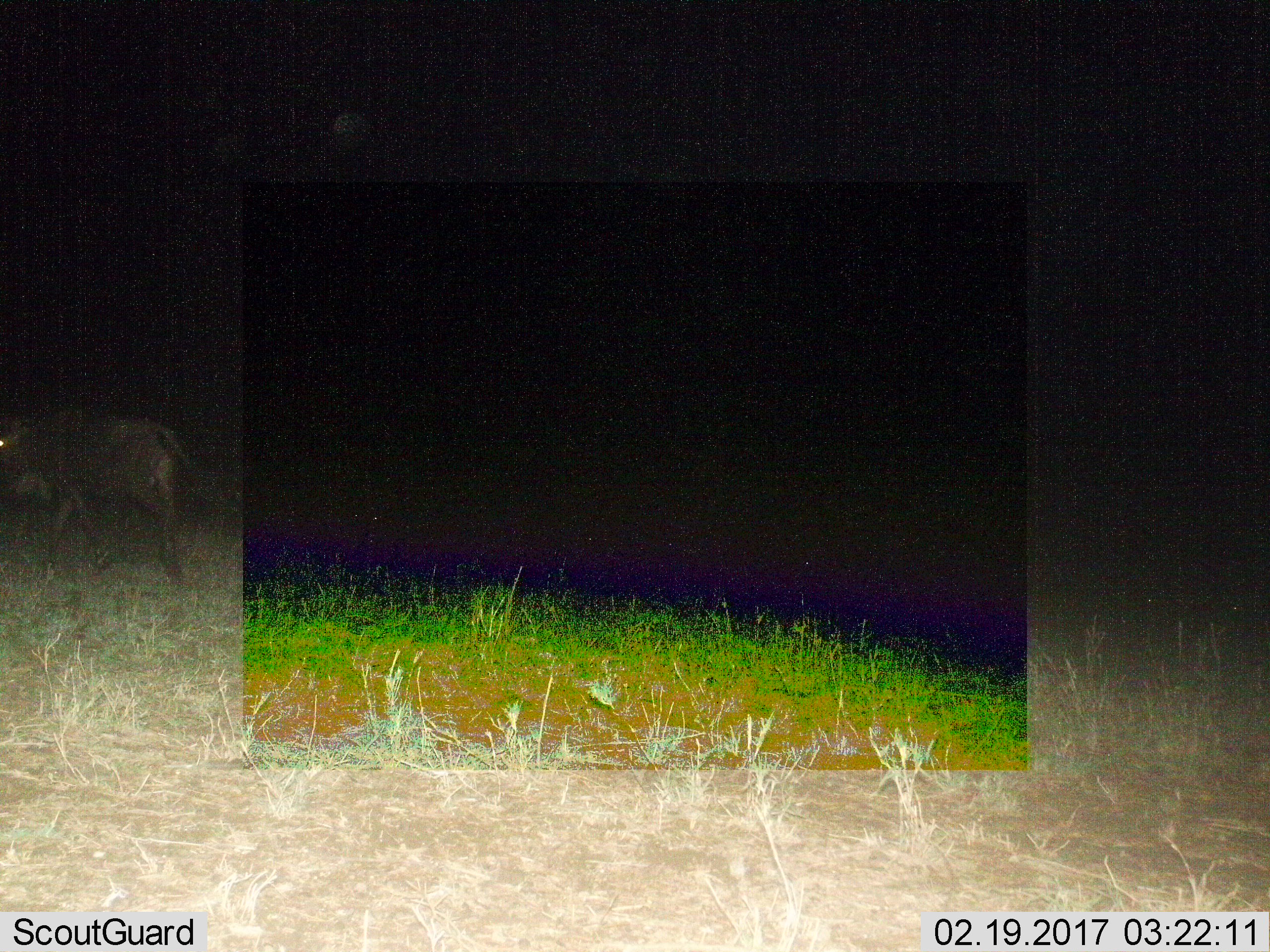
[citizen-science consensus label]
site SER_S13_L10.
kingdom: Animalia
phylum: Chordata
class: Mammalia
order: Artiodactyla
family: Bovidae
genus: Connochaetes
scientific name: Connochaetes taurinus taurinus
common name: blue wildebeest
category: wildebeestblue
Wildebeestblue (blue wildebeest) (Connochaetes taurinus taurinus), count 1. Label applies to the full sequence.